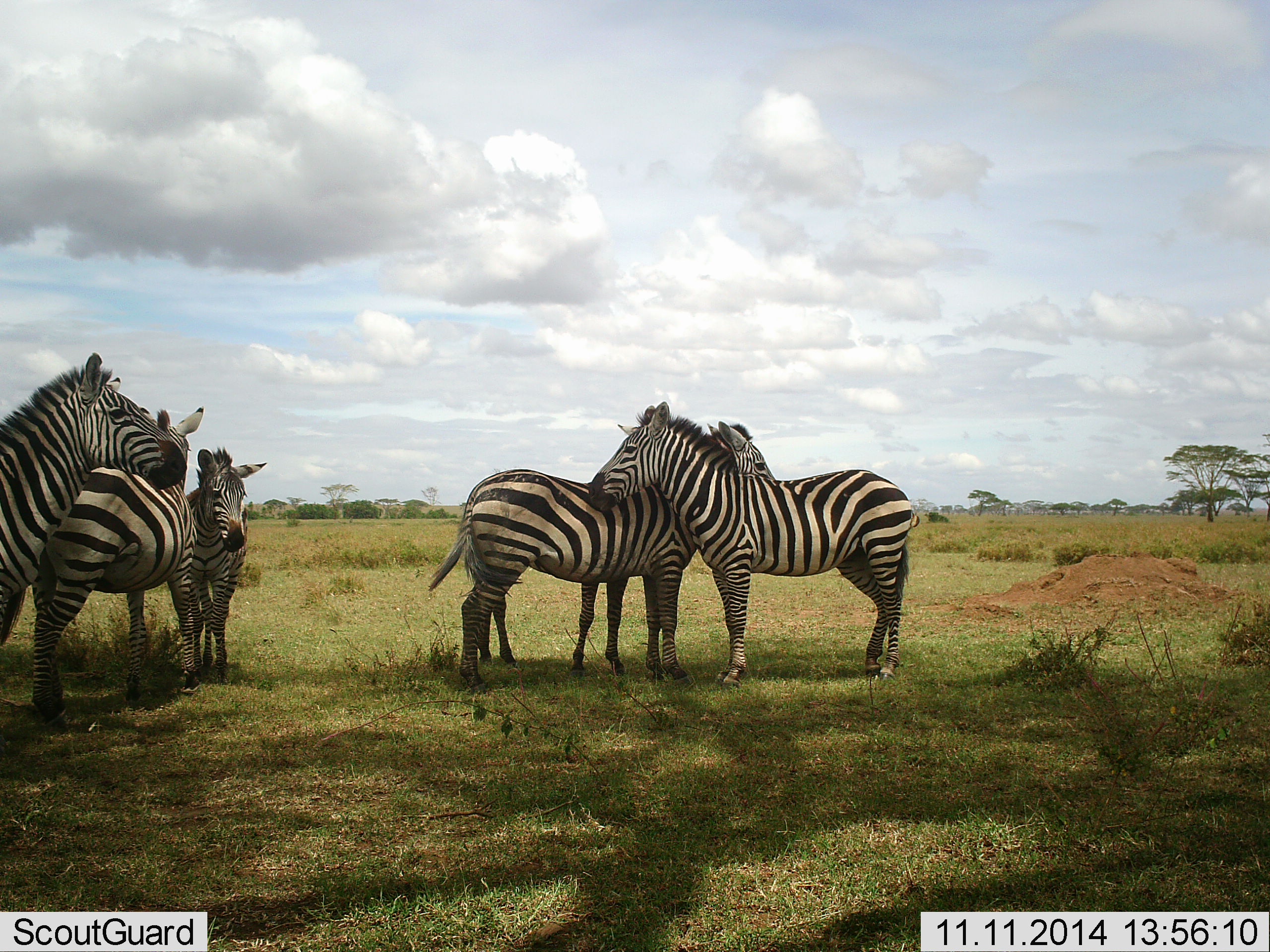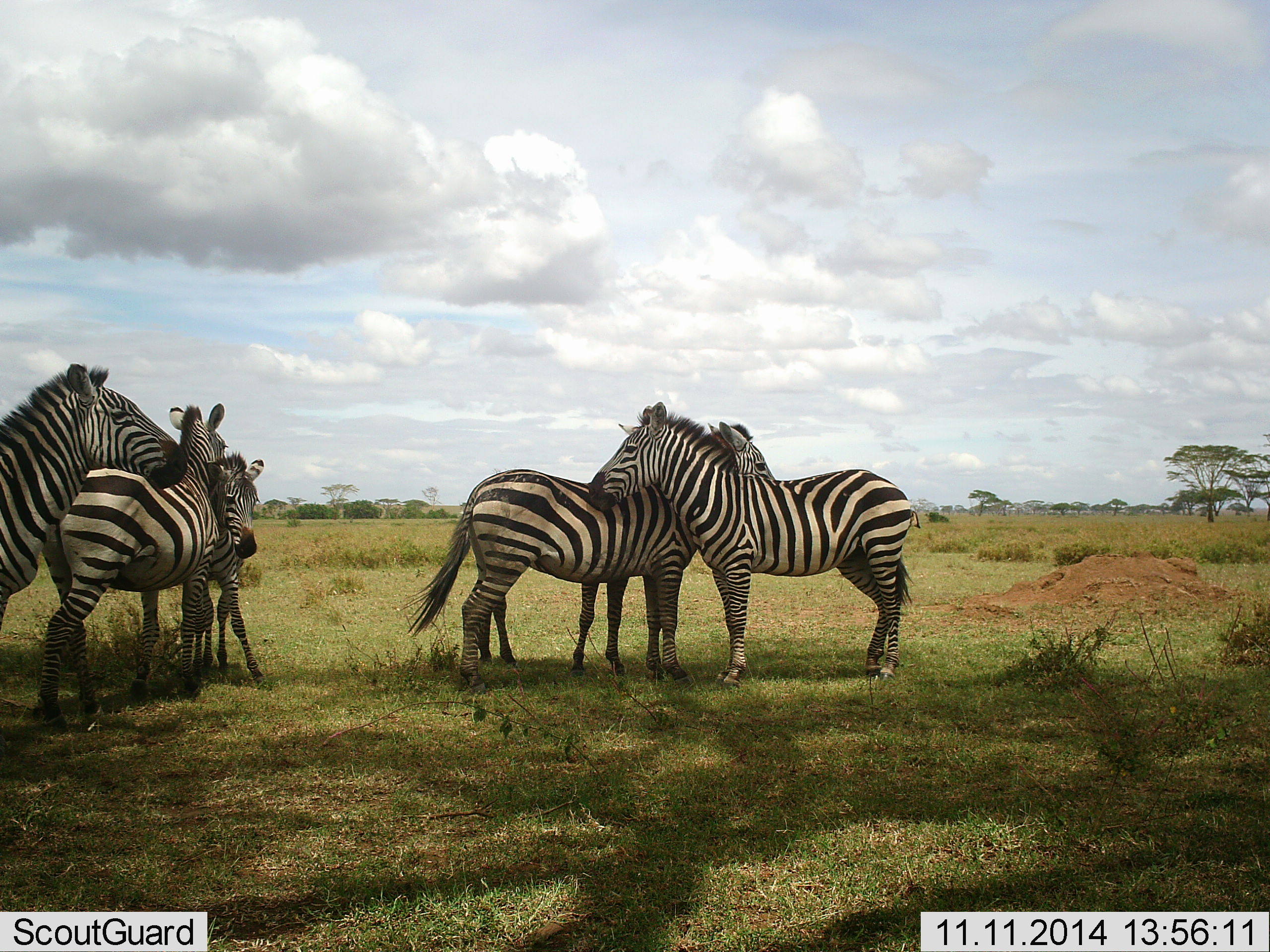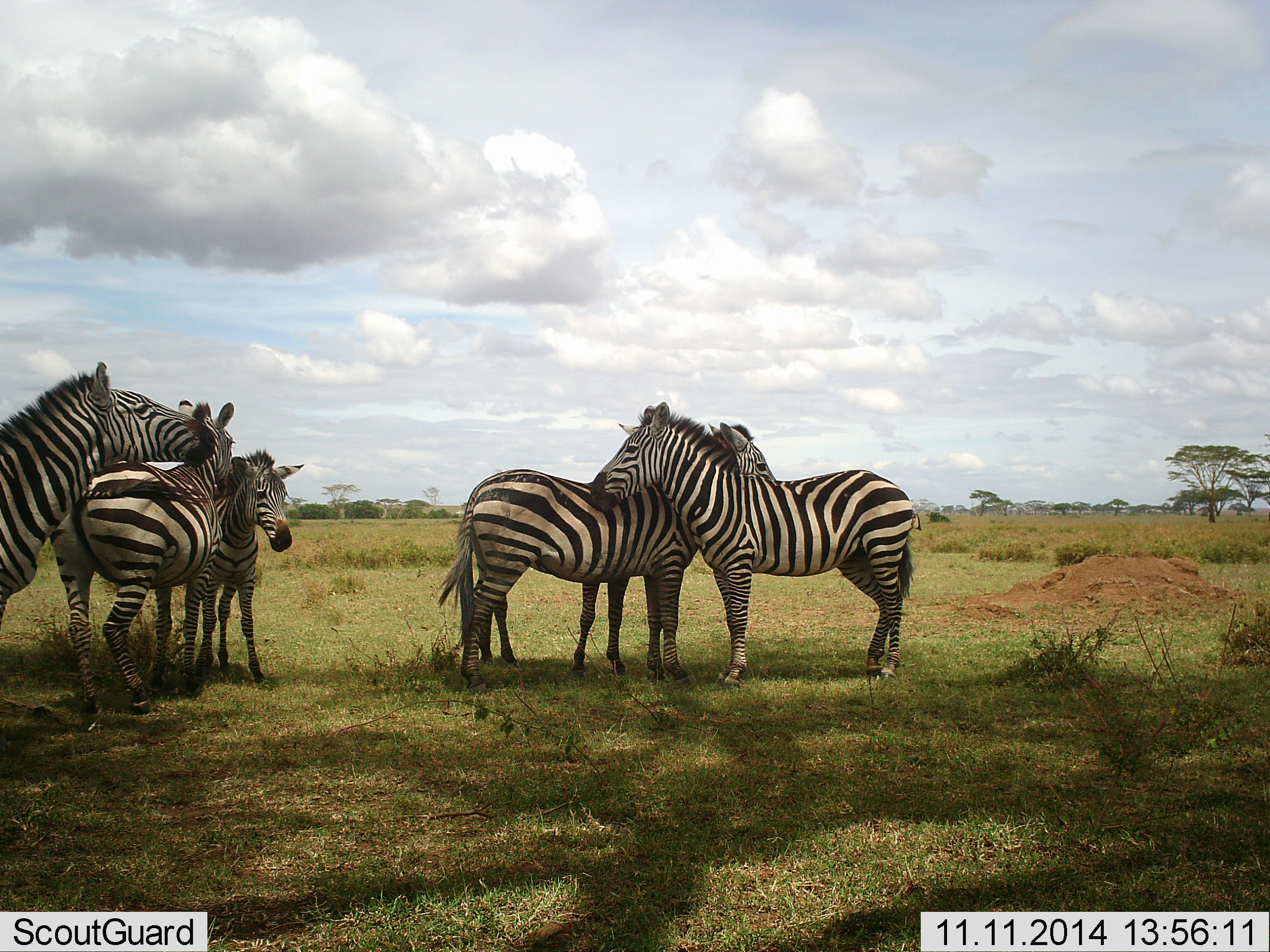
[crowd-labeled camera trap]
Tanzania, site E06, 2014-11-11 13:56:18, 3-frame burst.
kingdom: Animalia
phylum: Chordata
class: Mammalia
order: Perissodactyla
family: Equidae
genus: Equus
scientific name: Equus quagga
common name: plains zebra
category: zebra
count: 5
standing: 80%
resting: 0%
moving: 40%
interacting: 90%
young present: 10%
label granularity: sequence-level